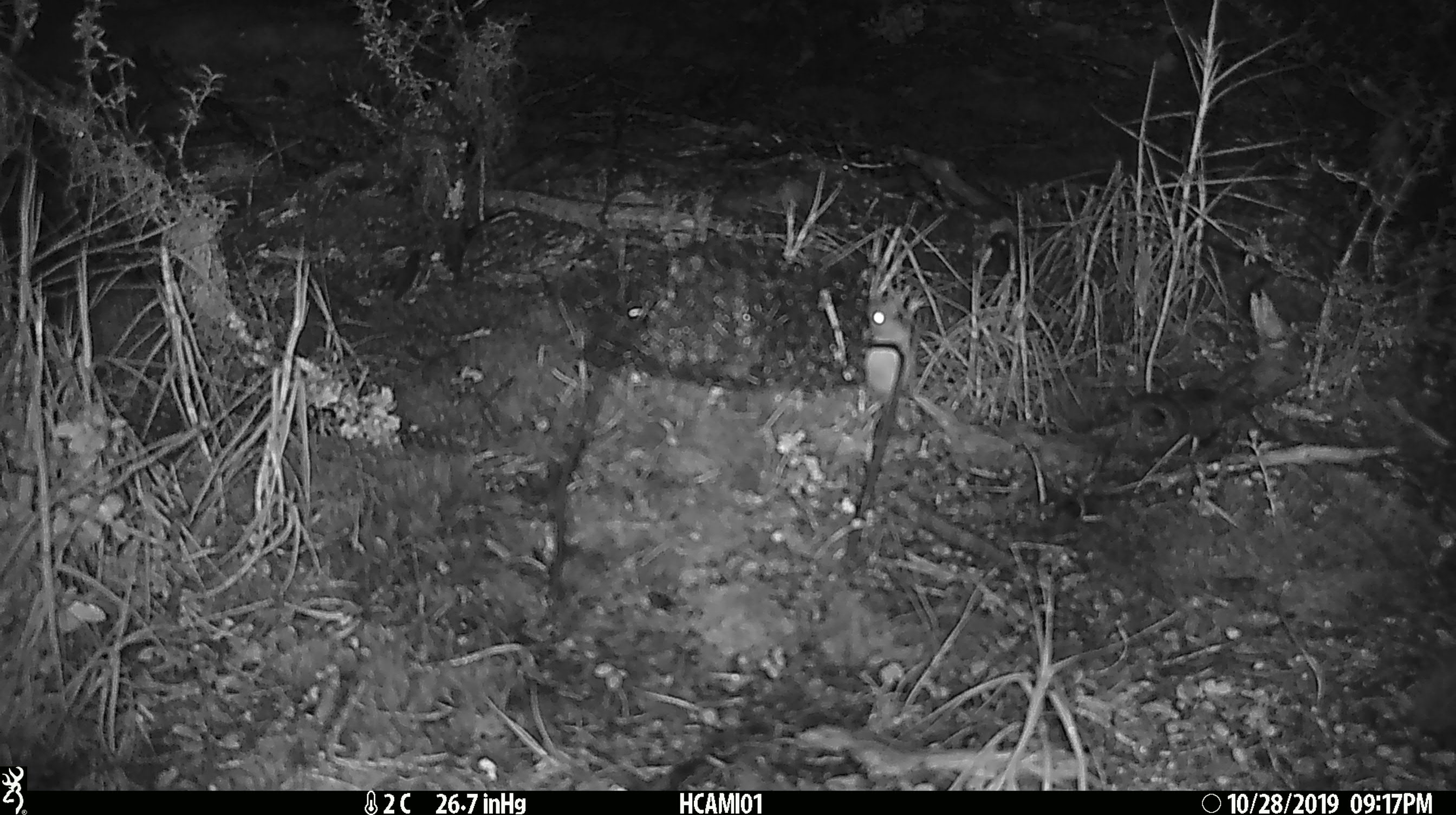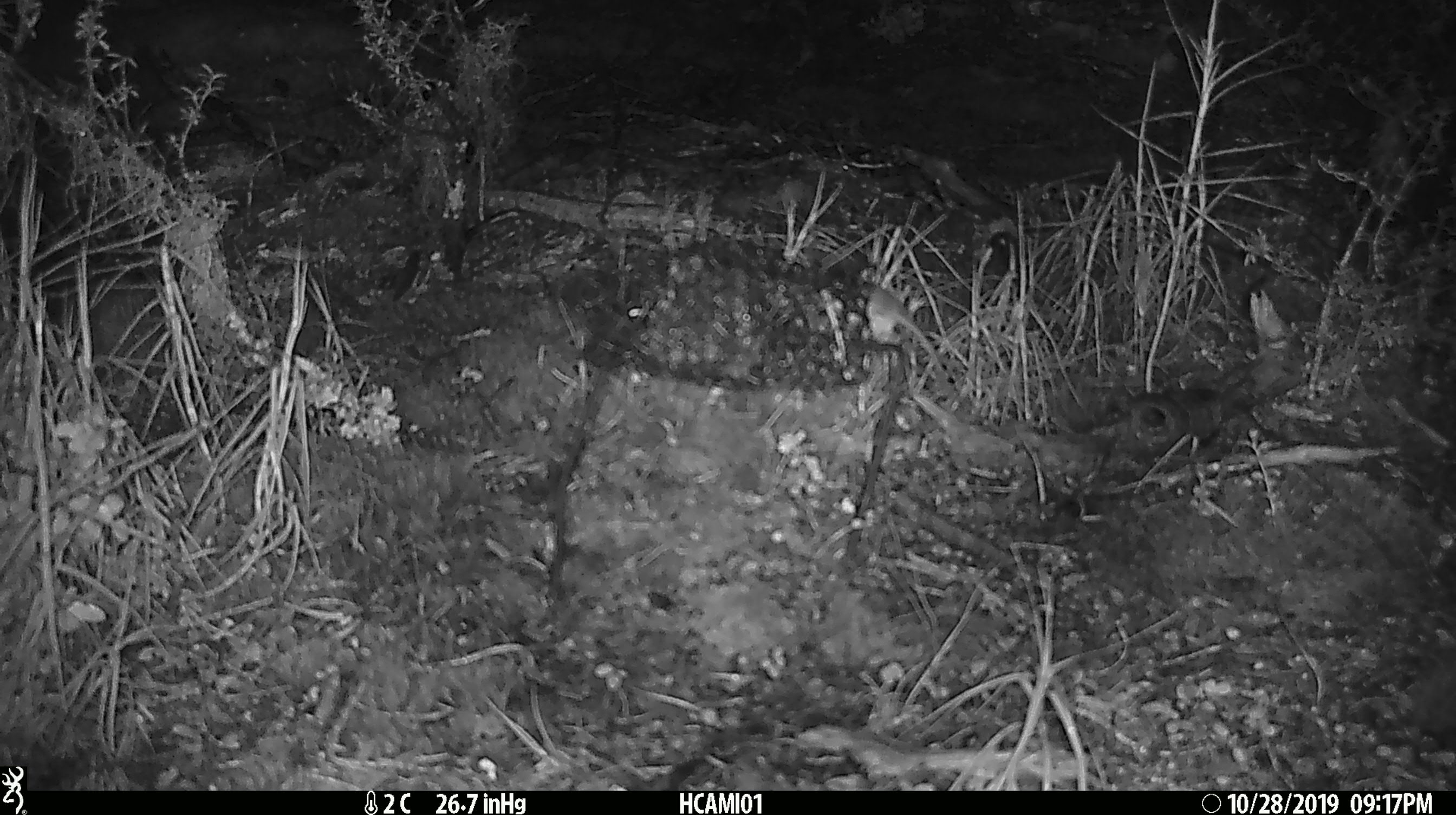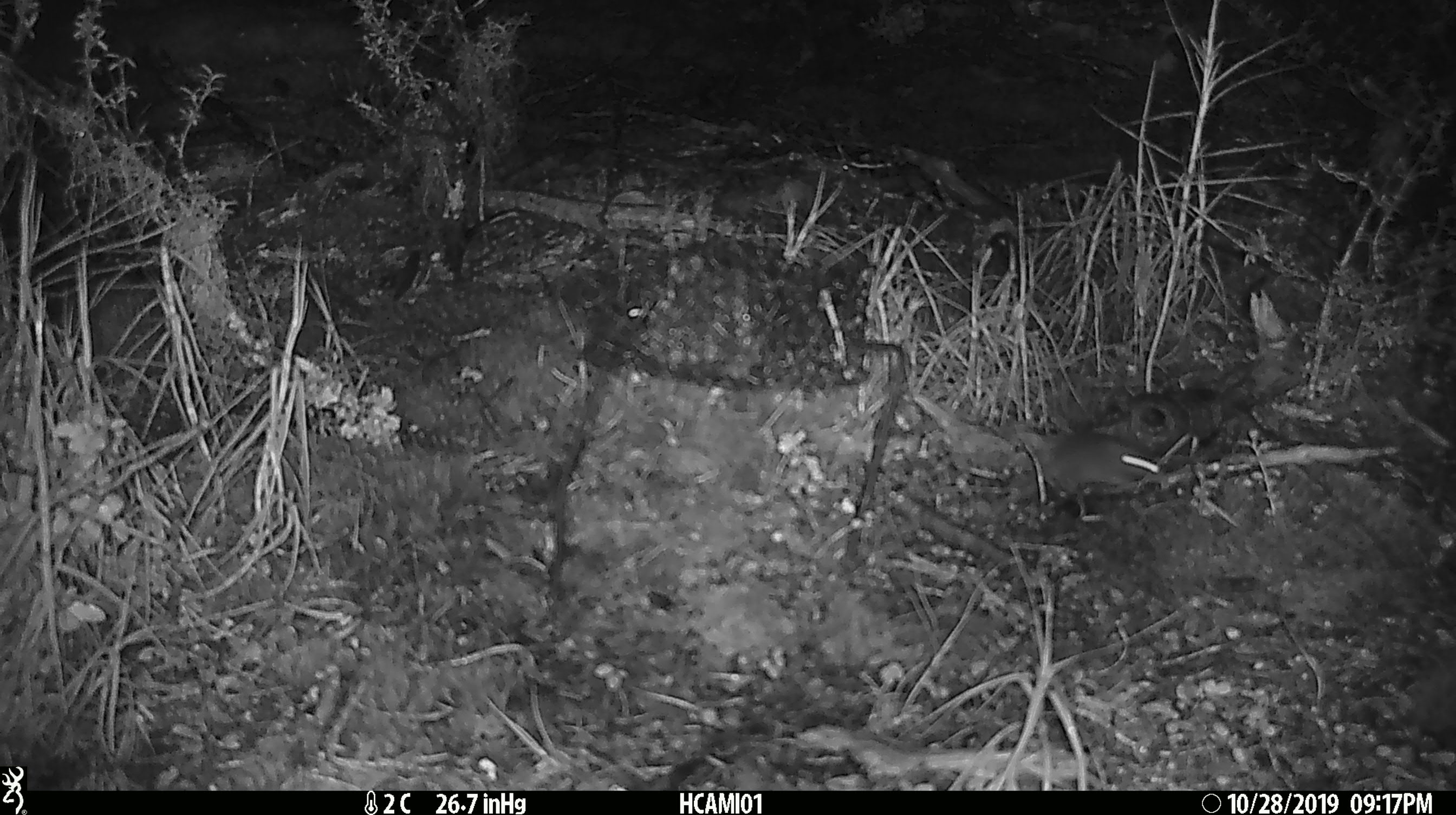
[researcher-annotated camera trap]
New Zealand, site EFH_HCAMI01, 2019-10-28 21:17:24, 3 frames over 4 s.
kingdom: Animalia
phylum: Chordata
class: Mammalia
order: Rodentia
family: Muridae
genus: Mus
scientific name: Mus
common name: mouse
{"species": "mouse (Mus)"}